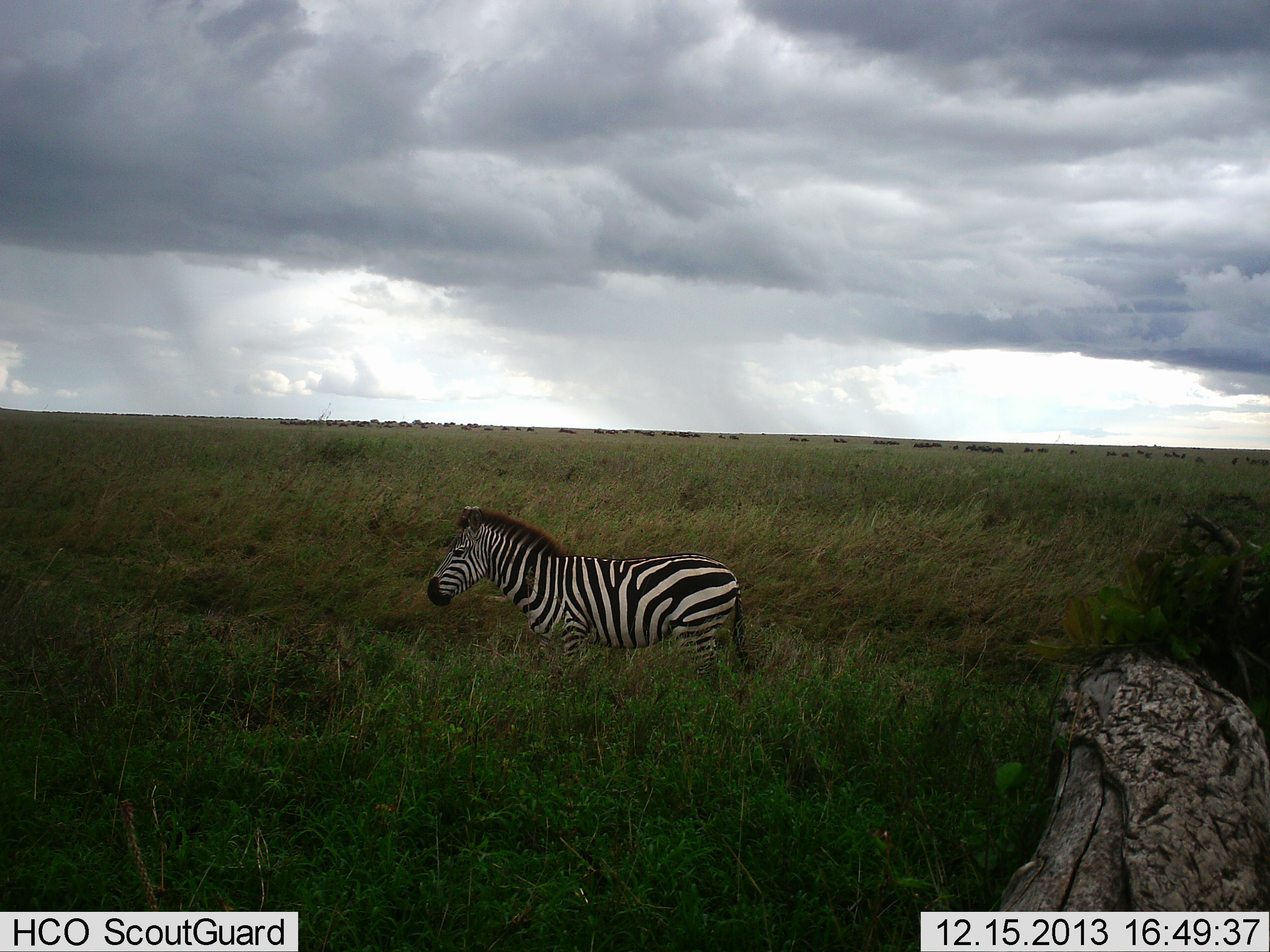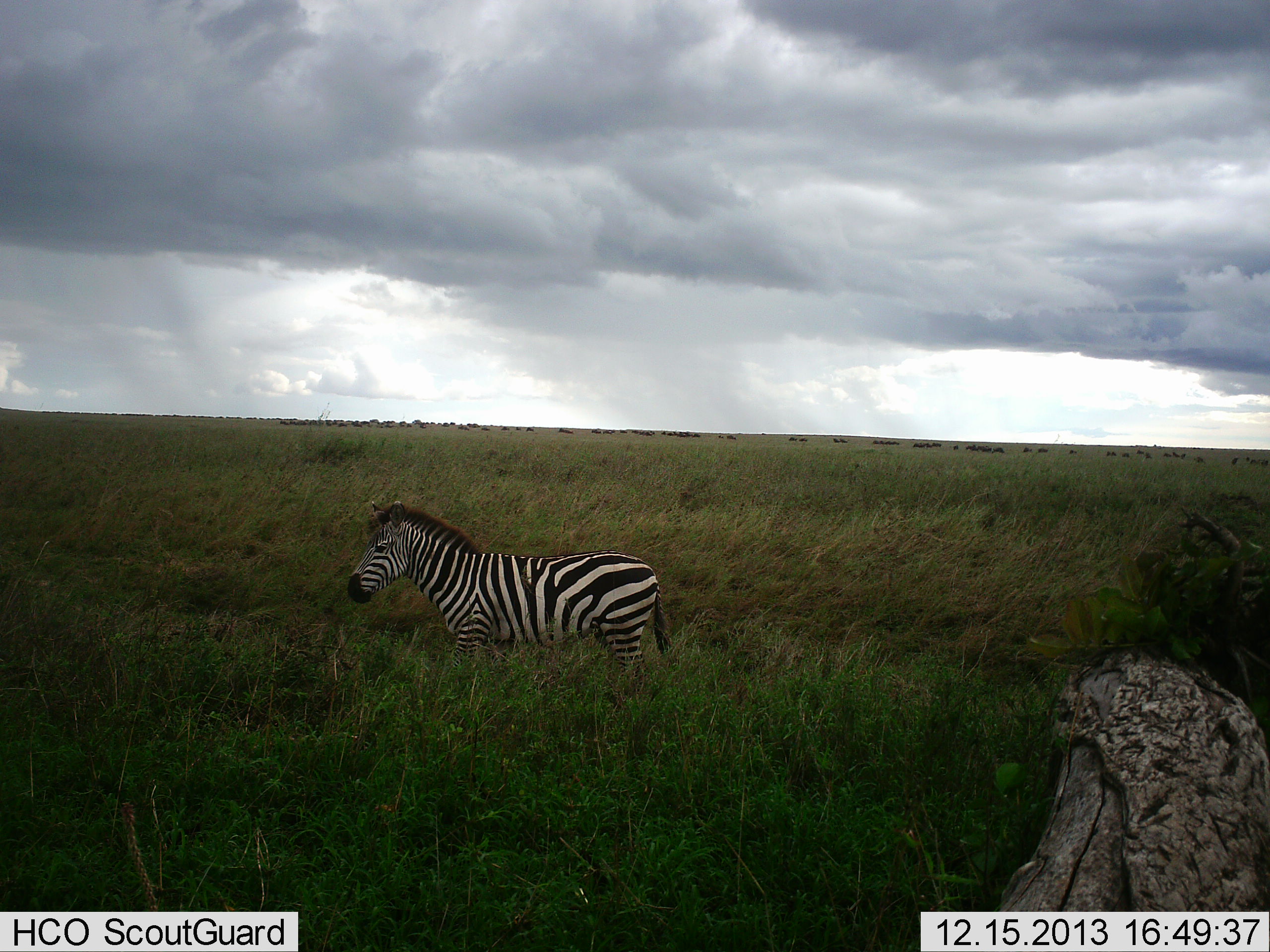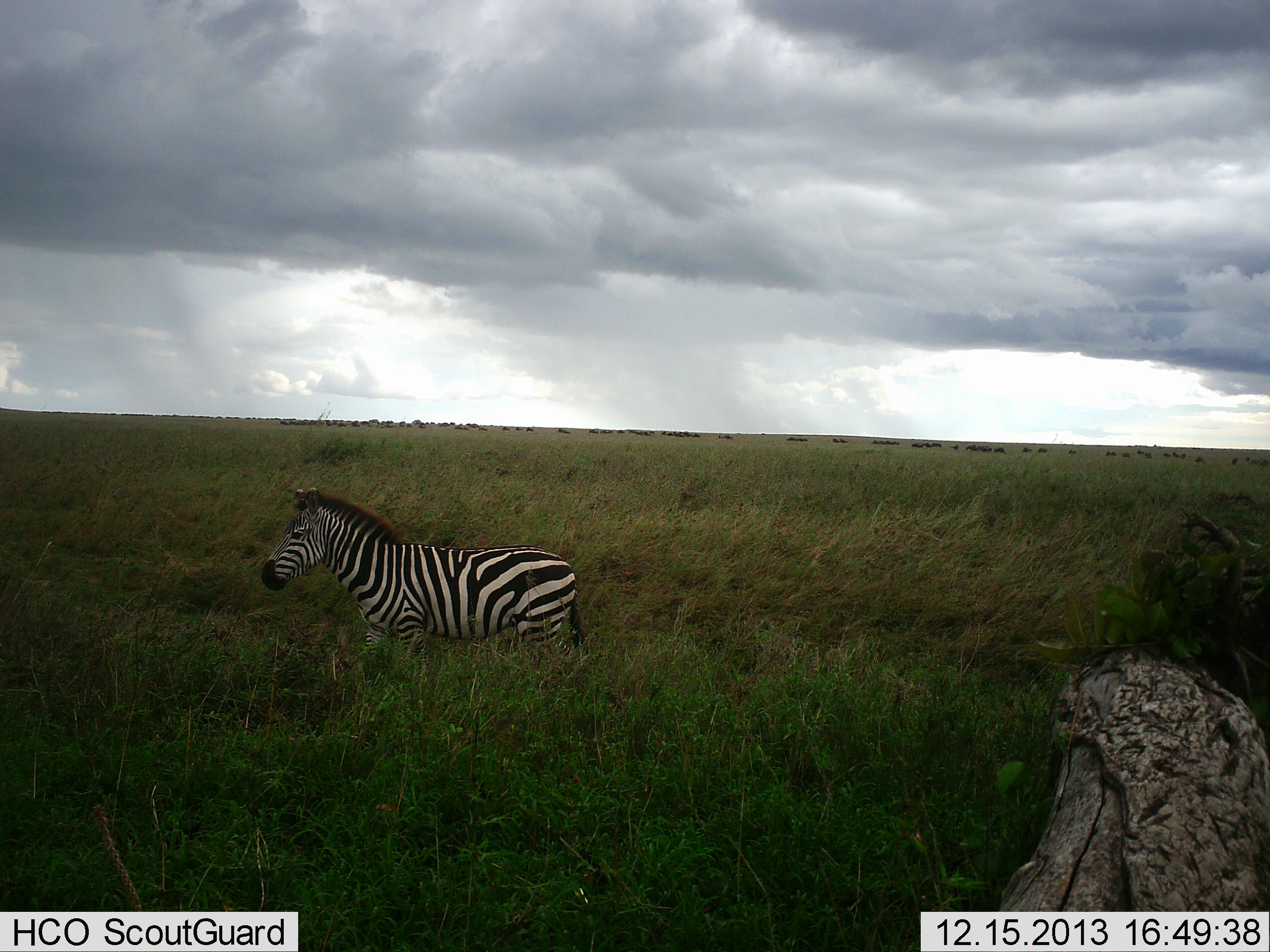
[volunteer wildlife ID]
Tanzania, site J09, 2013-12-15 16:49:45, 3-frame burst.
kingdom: Animalia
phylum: Chordata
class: Mammalia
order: Perissodactyla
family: Equidae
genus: Equus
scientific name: Equus quagga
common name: plains zebra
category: zebra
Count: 1.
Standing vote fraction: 31%.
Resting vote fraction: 0%.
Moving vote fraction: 77%.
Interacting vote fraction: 0%.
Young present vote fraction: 0%.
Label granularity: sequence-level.